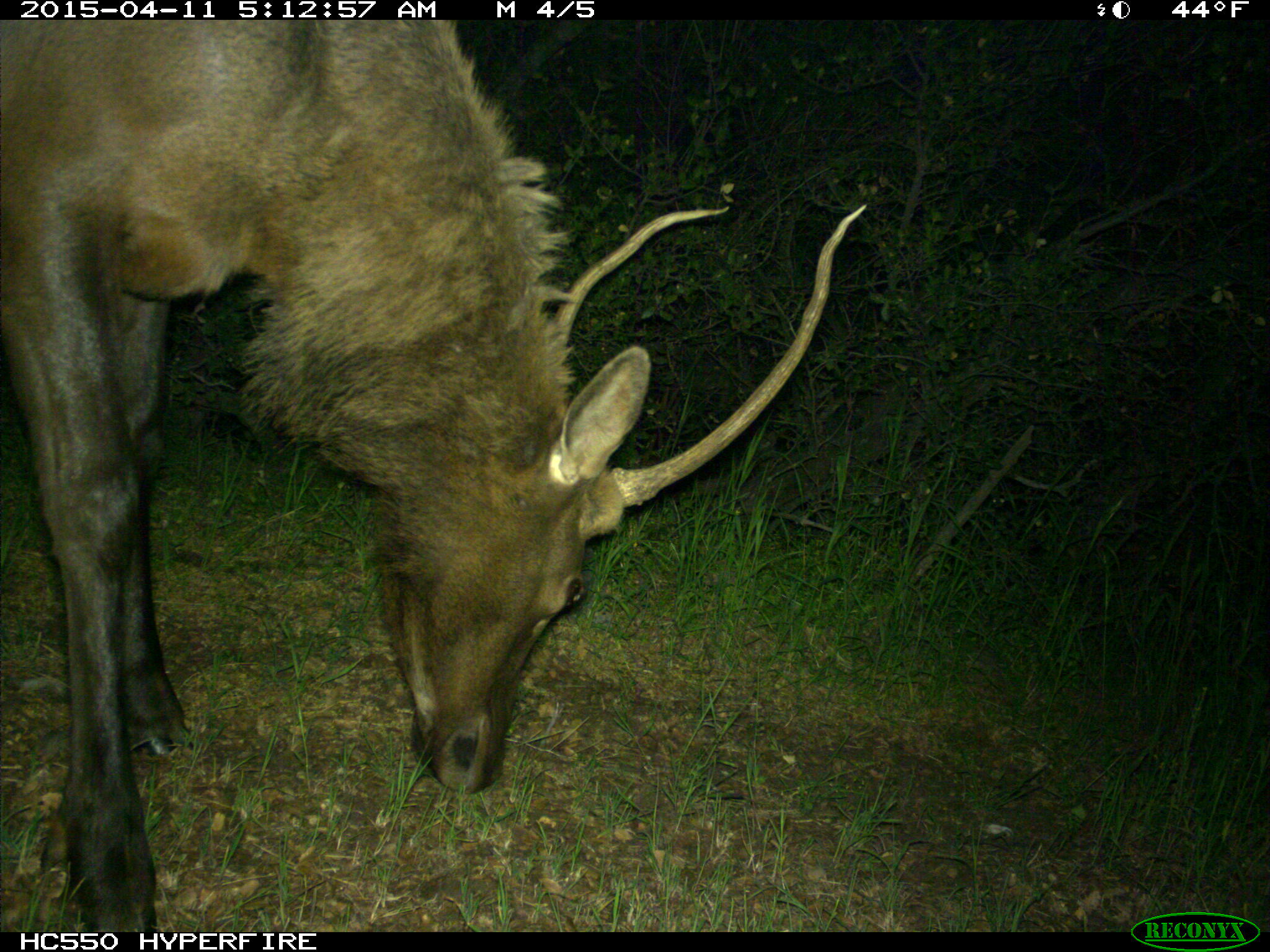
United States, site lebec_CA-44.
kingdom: Animalia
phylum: Chordata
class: Mammalia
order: Artiodactyla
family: Cervidae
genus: Cervus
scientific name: Cervus canadensis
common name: elk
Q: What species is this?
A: Cervus canadensis (elk).